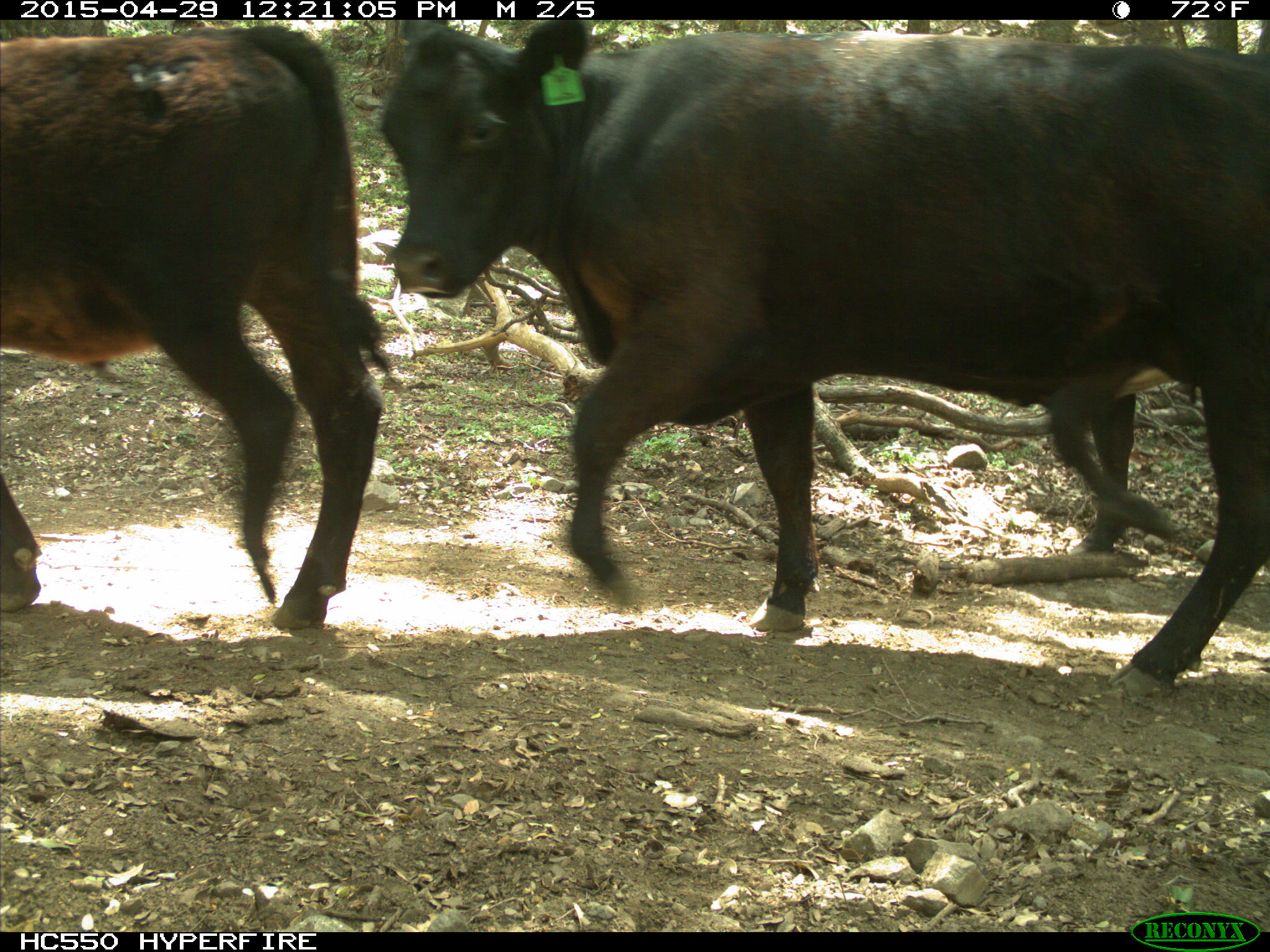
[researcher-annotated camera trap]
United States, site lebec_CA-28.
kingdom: Animalia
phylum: Chordata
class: Mammalia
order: Artiodactyla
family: Bovidae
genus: Bos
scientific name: Bos taurus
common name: domestic cow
Bos taurus (domestic cow).